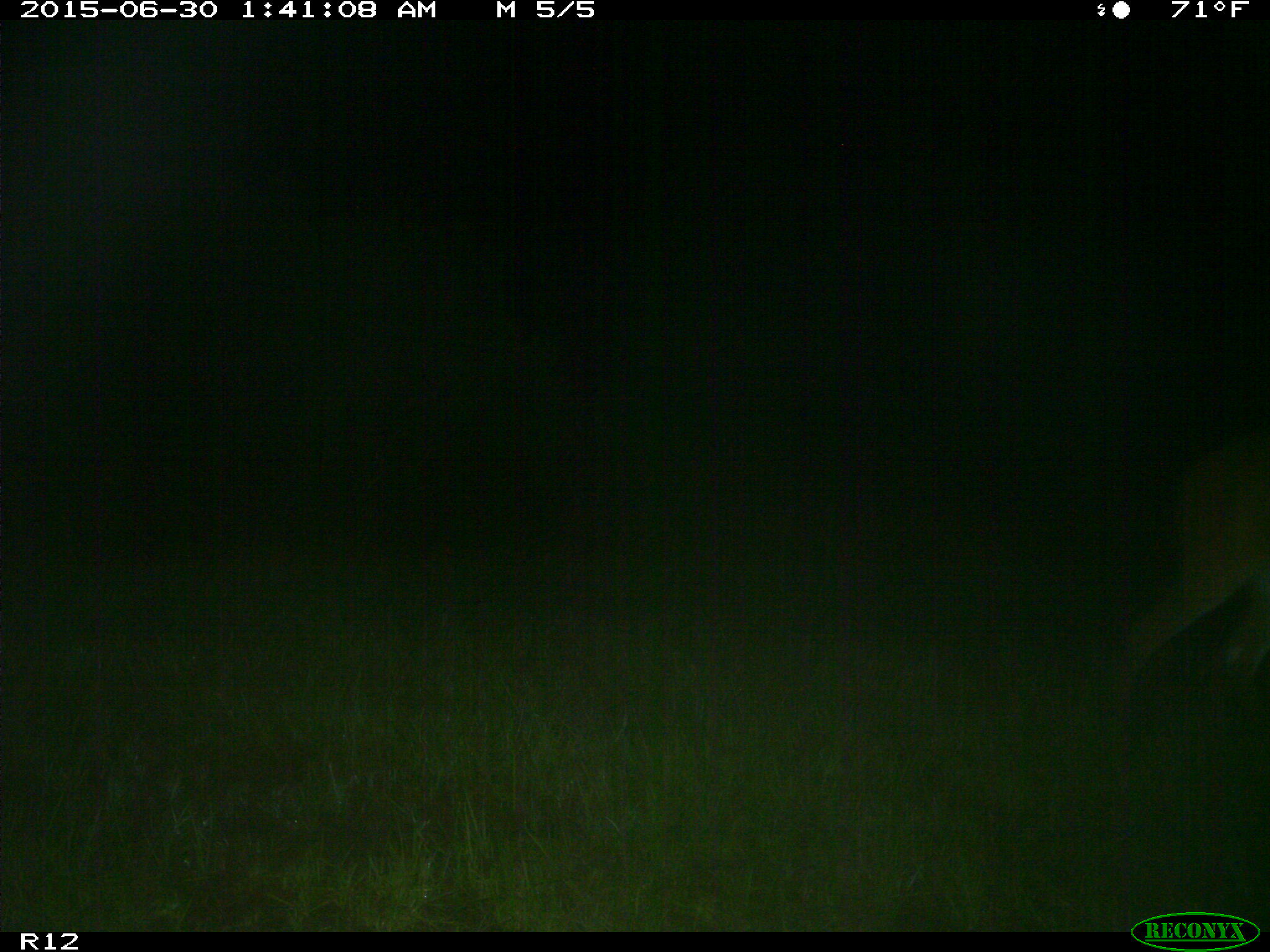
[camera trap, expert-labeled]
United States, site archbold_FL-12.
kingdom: Animalia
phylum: Chordata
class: Mammalia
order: Artiodactyla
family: Cervidae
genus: Odocoileus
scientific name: Odocoileus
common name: deer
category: unidentified deer